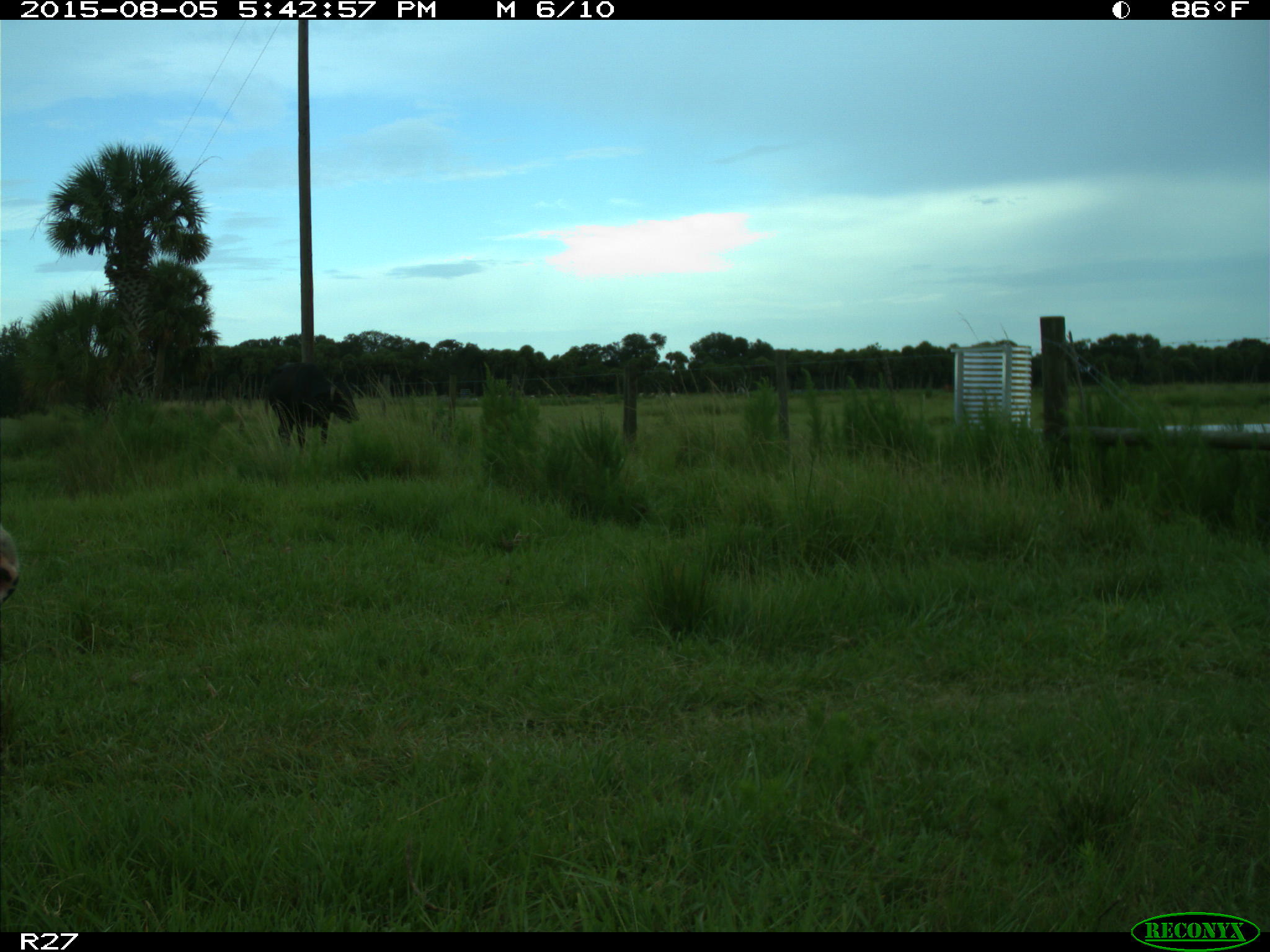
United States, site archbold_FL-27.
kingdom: Animalia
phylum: Chordata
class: Mammalia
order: Artiodactyla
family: Bovidae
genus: Bos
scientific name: Bos taurus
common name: domestic cow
Bos taurus (domestic cow).